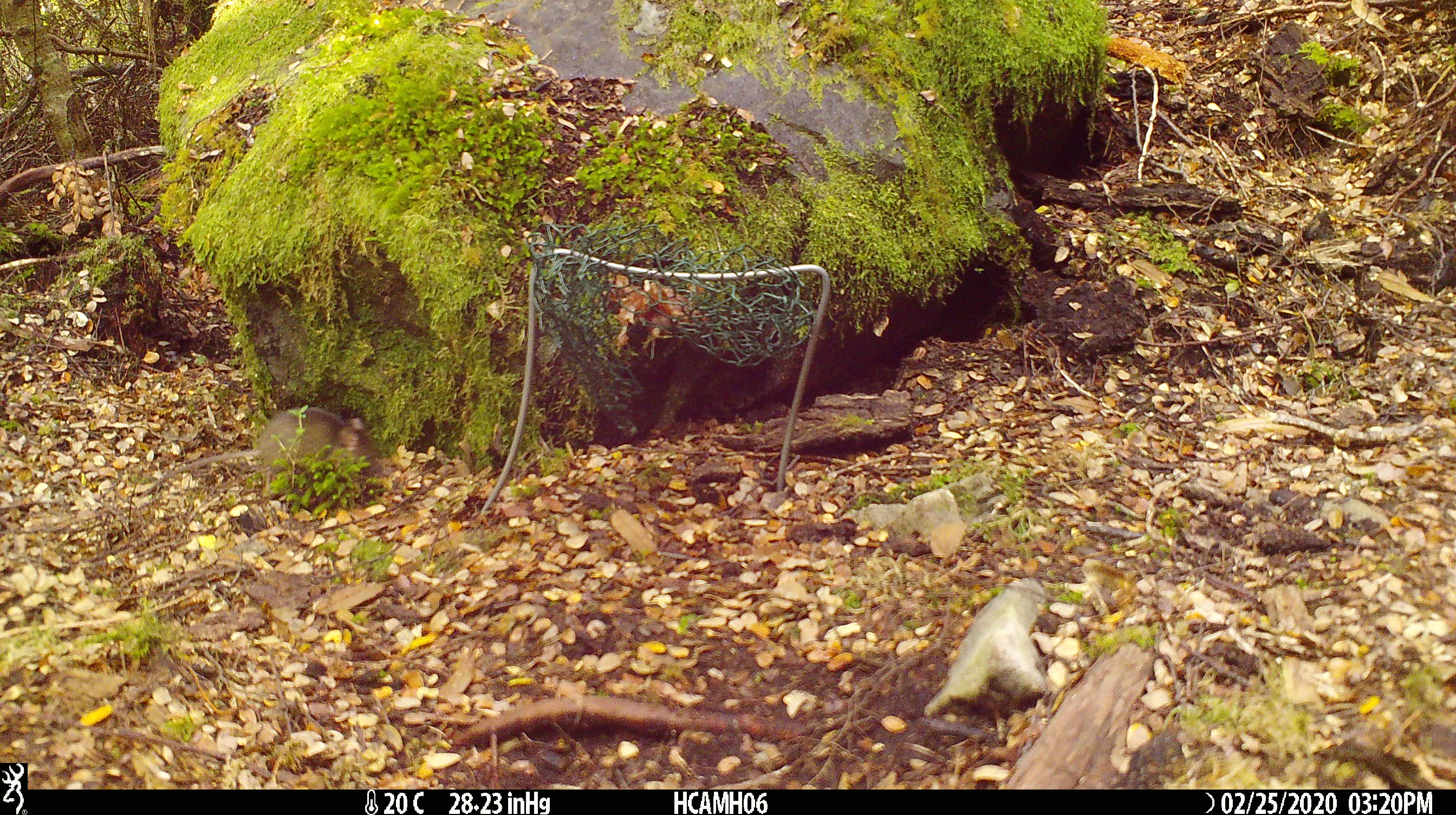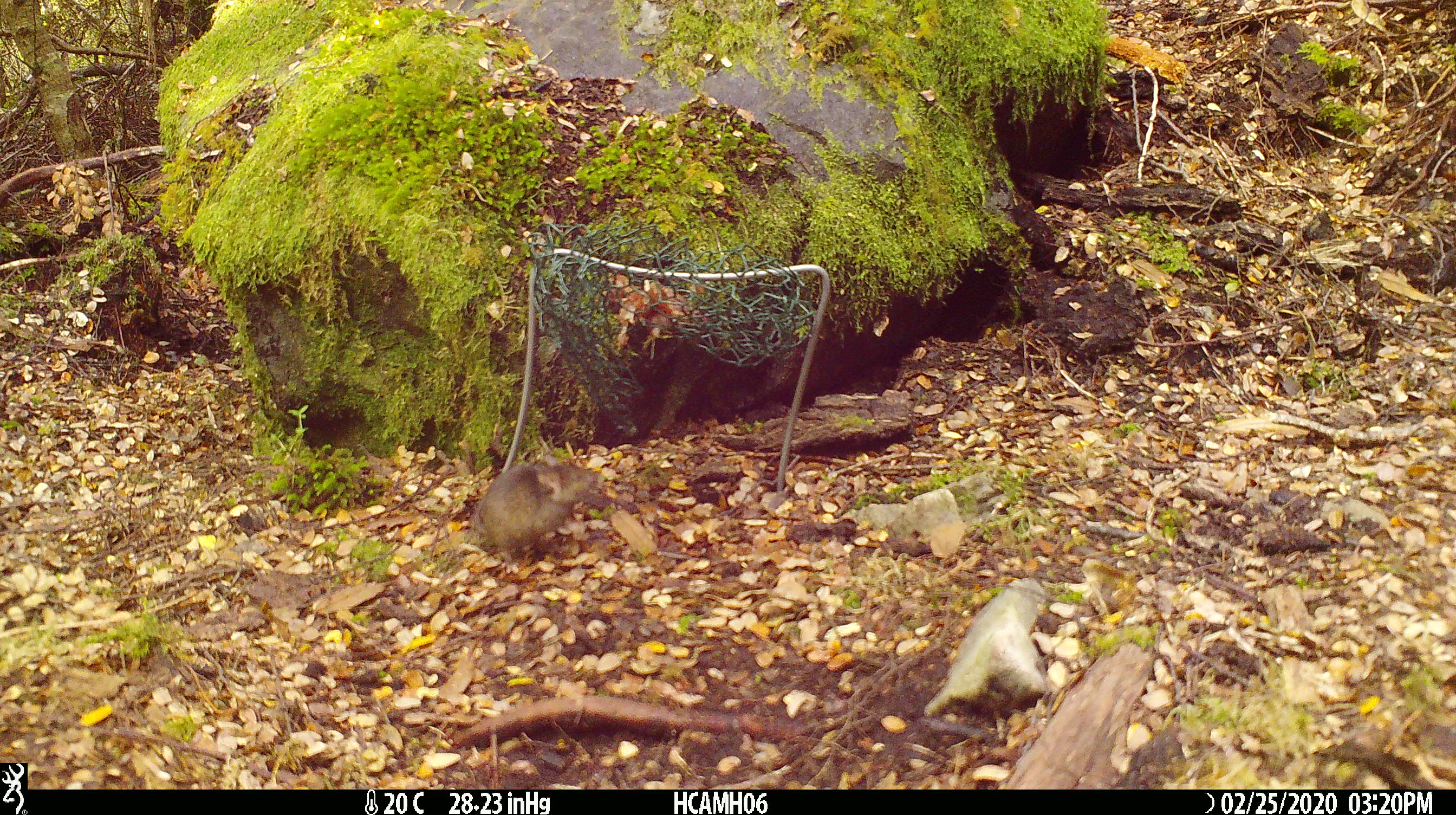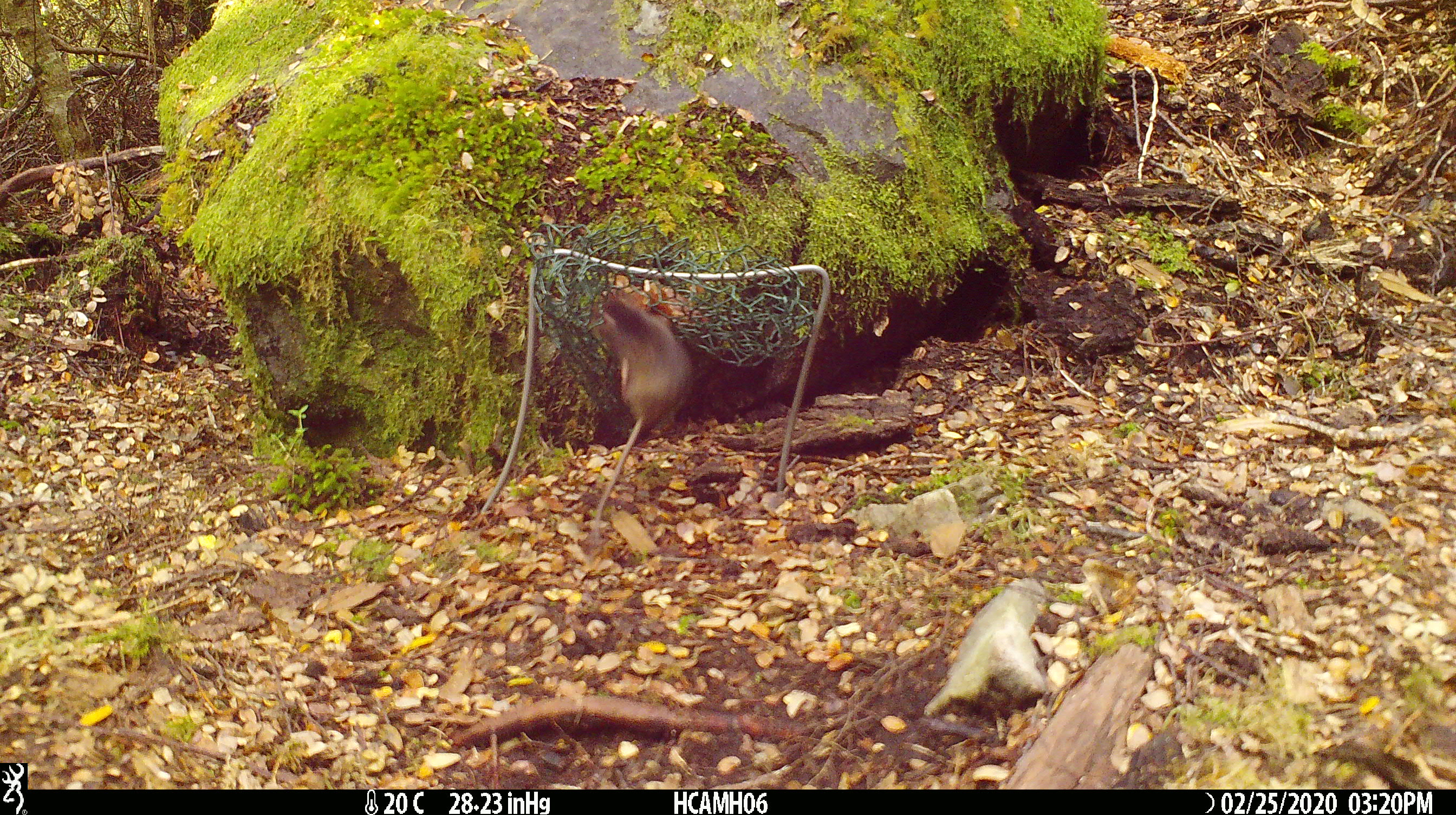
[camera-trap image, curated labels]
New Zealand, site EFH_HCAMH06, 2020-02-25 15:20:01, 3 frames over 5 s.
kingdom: Animalia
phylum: Chordata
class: Mammalia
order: Rodentia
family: Muridae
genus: Mus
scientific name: Mus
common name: mouse